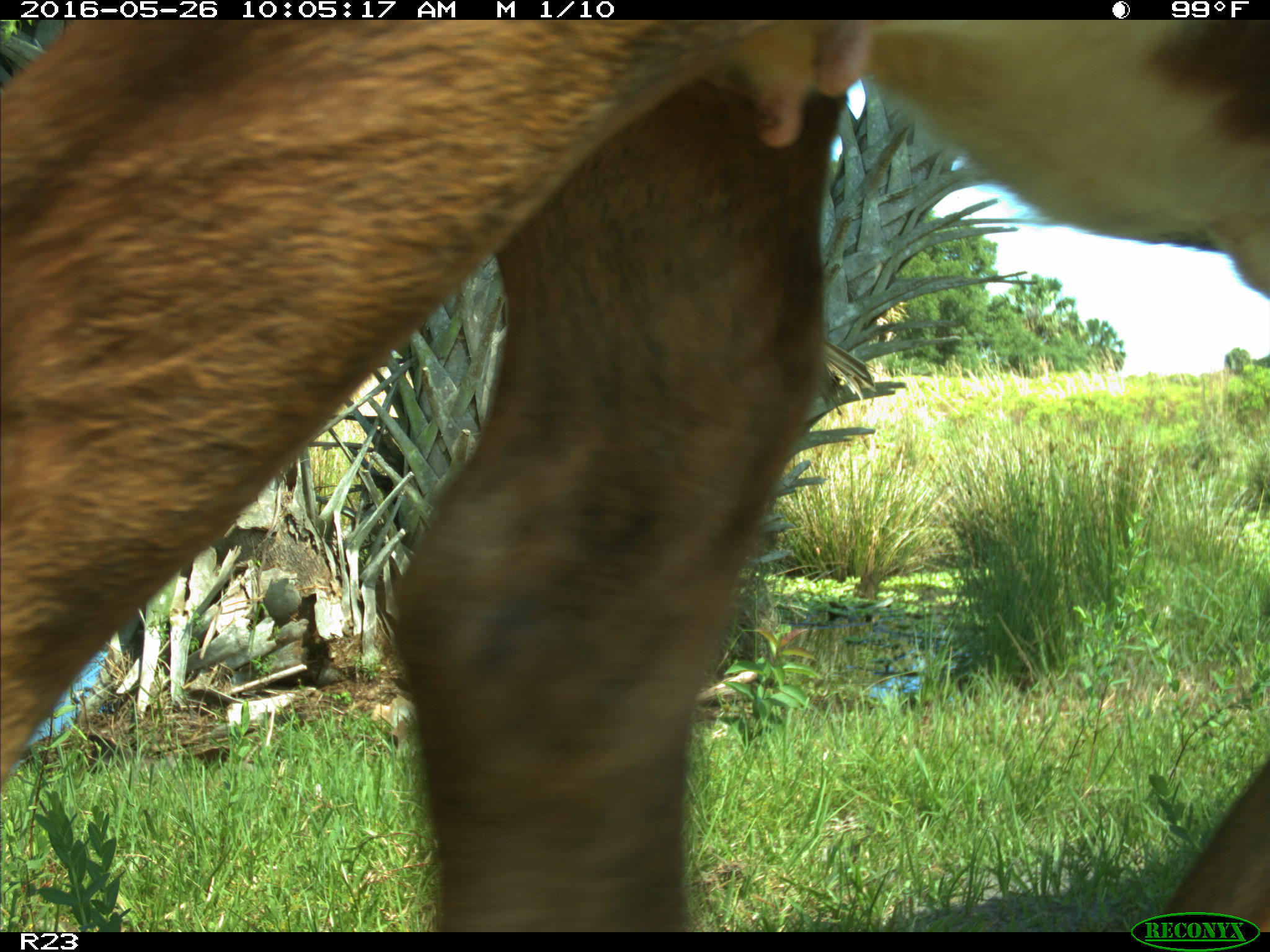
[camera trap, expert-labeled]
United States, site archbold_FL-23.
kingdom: Animalia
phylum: Chordata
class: Mammalia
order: Artiodactyla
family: Bovidae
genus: Bos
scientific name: Bos taurus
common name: domestic cow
Bos taurus (domestic cow).